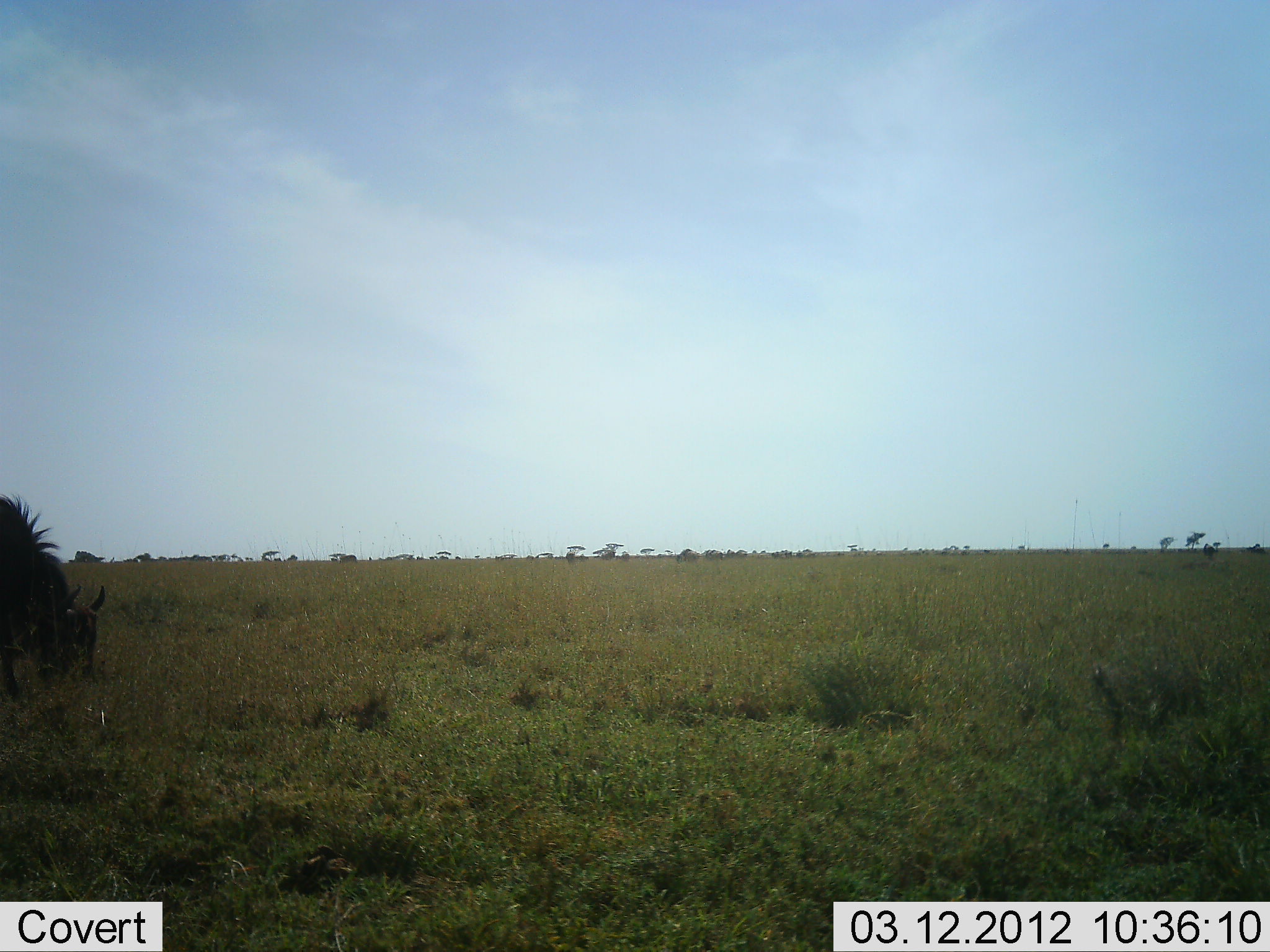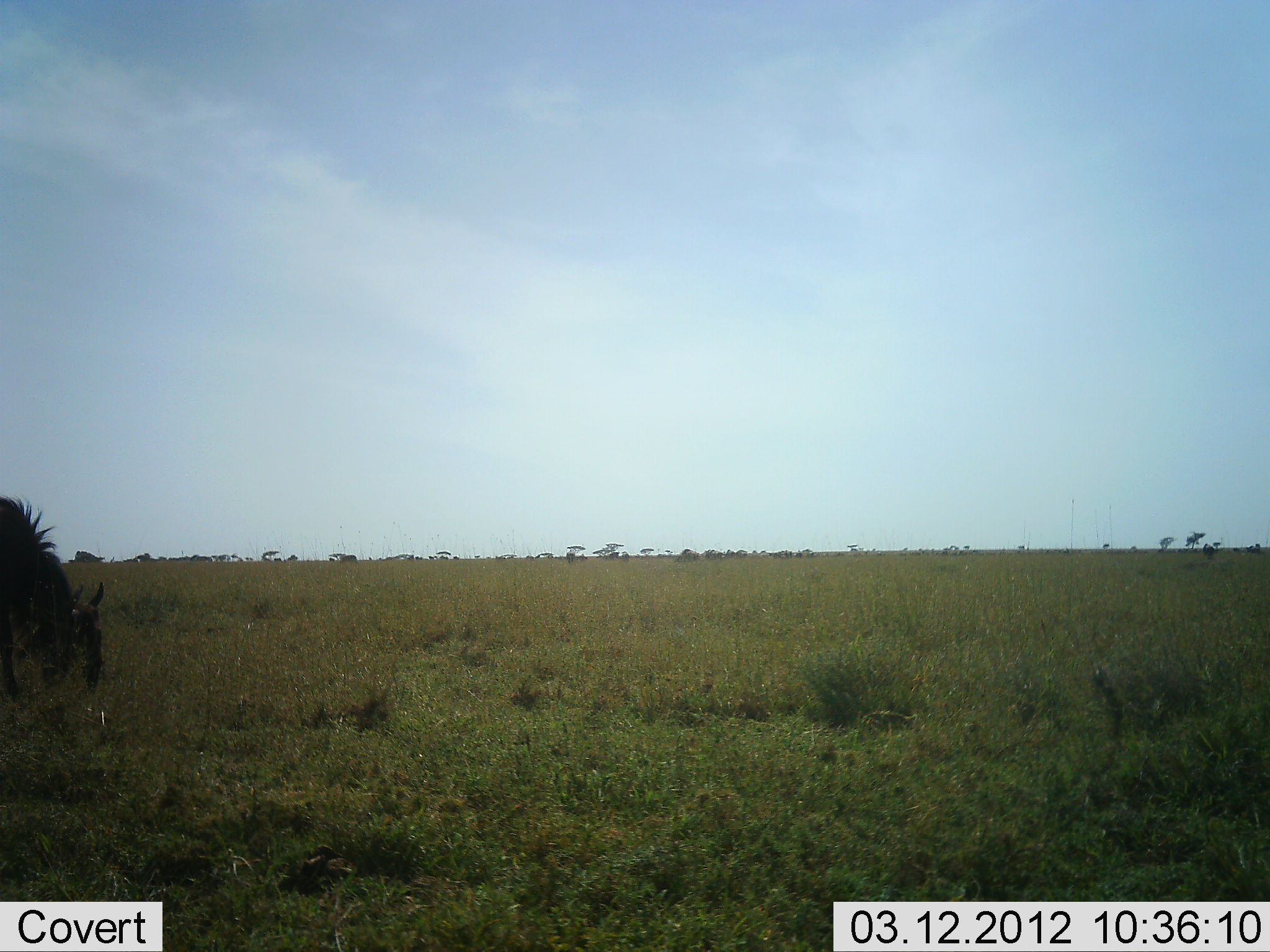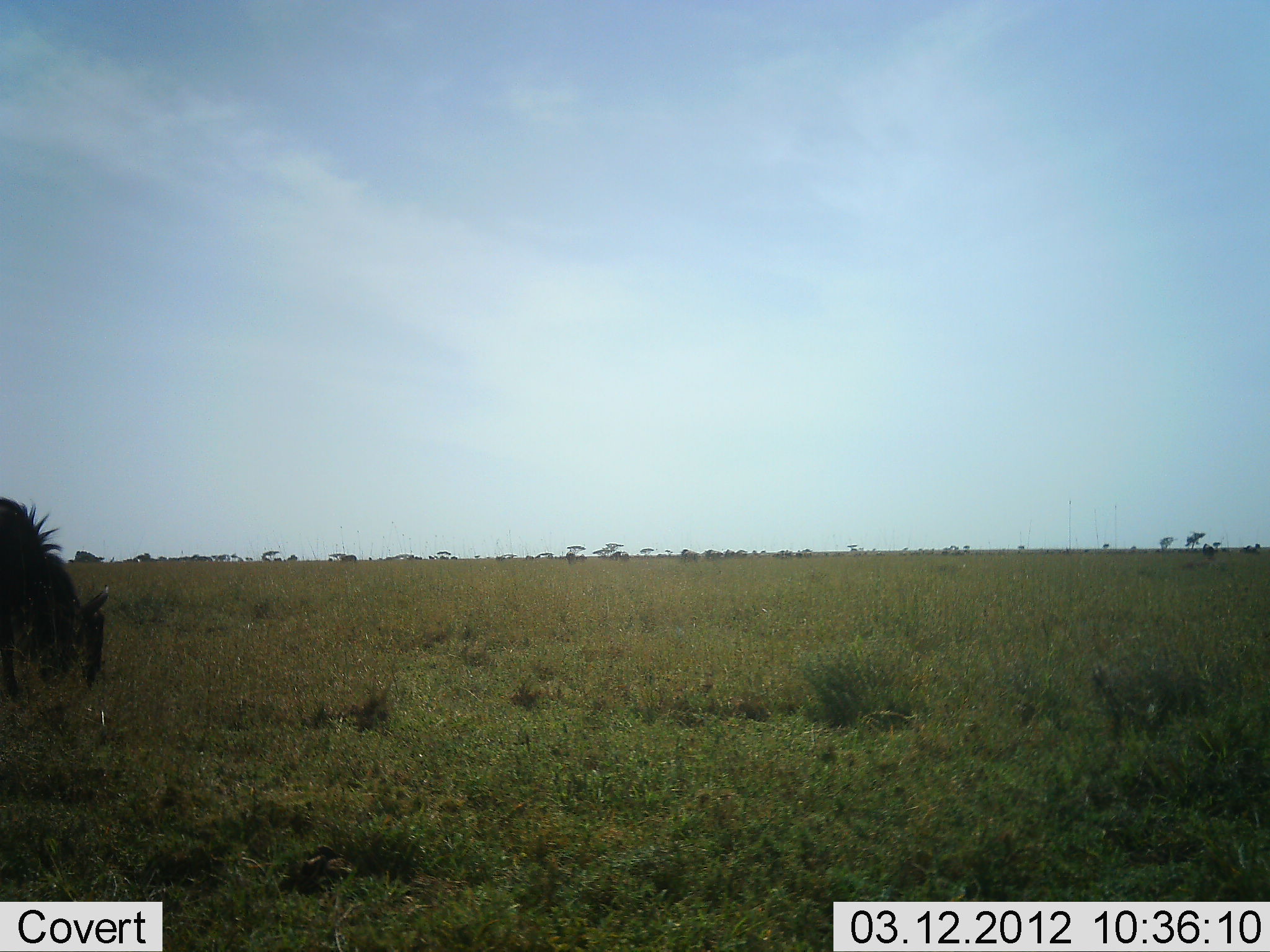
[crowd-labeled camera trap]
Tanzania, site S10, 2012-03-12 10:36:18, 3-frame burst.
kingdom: Animalia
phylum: Chordata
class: Mammalia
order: Artiodactyla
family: Bovidae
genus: Connochaetes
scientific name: Connochaetes taurinus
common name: blue wildebeest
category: wildebeest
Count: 1.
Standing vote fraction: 23%.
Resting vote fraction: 0%.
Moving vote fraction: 0%.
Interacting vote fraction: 0%.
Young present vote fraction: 0%.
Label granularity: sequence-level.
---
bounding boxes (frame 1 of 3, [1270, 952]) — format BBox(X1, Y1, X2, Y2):
animal: BBox(0, 489, 81, 701); BBox(60, 584, 107, 681)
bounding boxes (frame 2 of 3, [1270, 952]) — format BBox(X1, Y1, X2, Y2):
animal: BBox(0, 493, 80, 700); BBox(70, 581, 107, 695)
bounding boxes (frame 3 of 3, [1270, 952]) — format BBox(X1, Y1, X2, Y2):
animal: BBox(0, 496, 85, 702); BBox(74, 582, 111, 690)